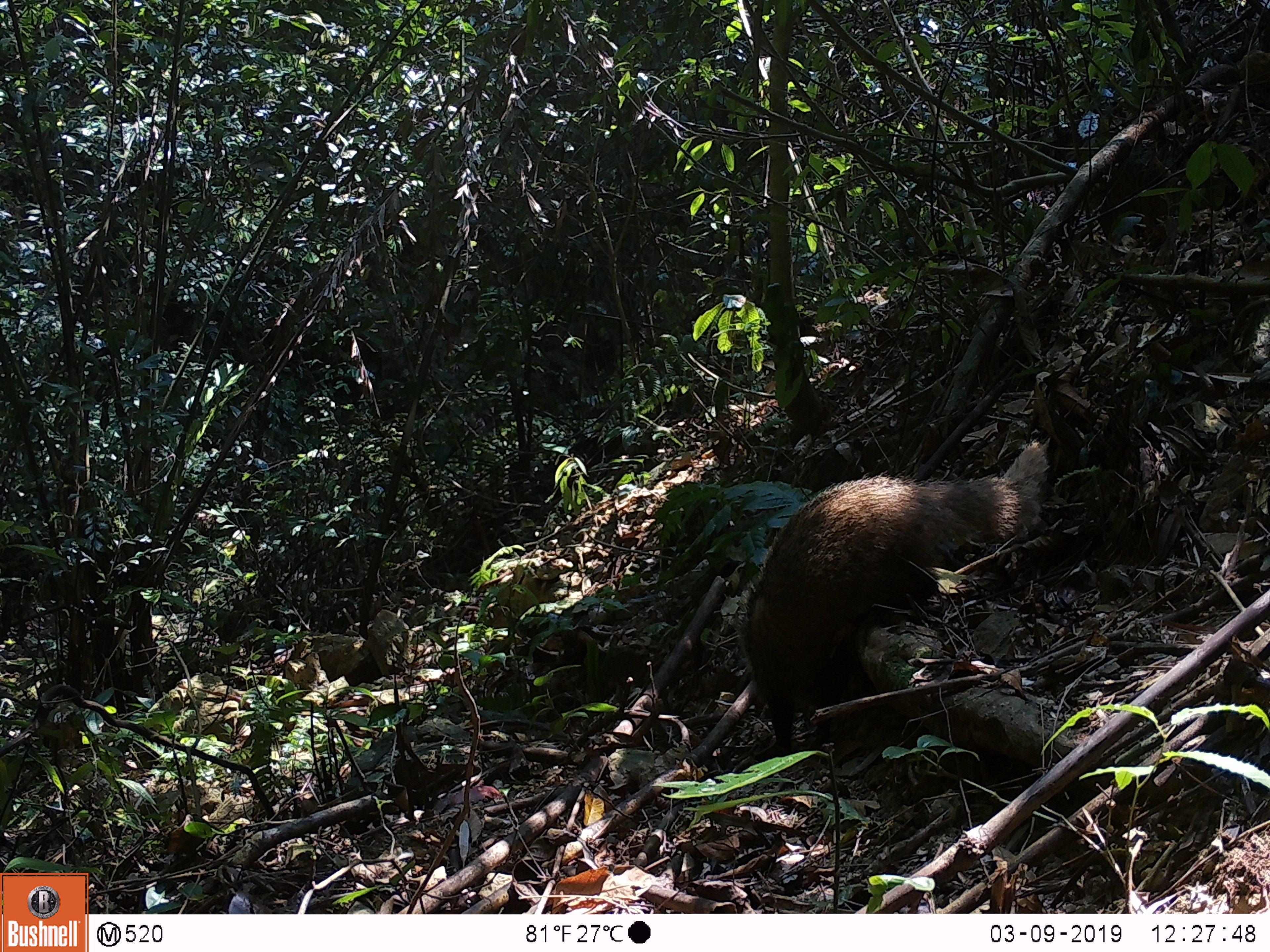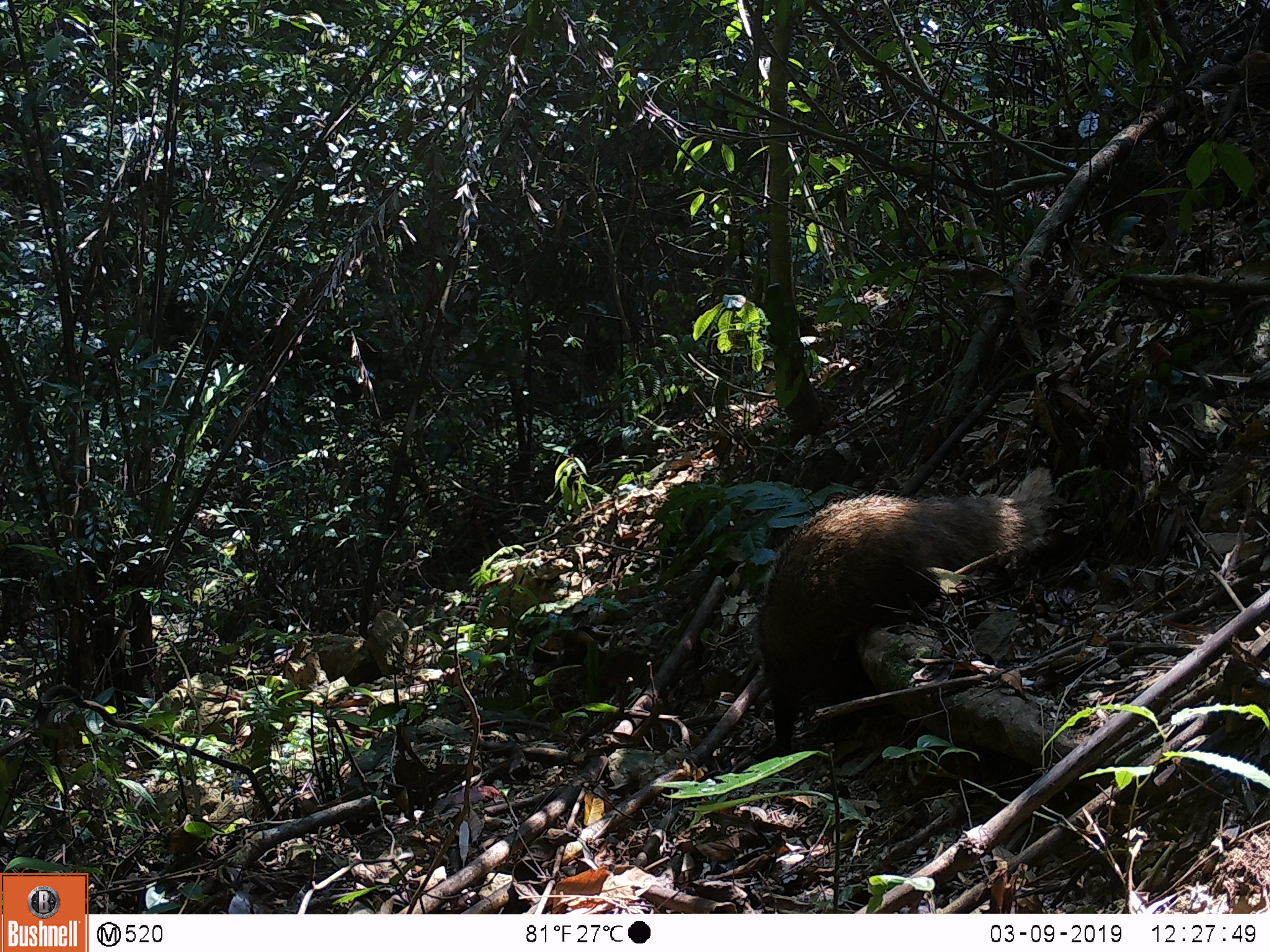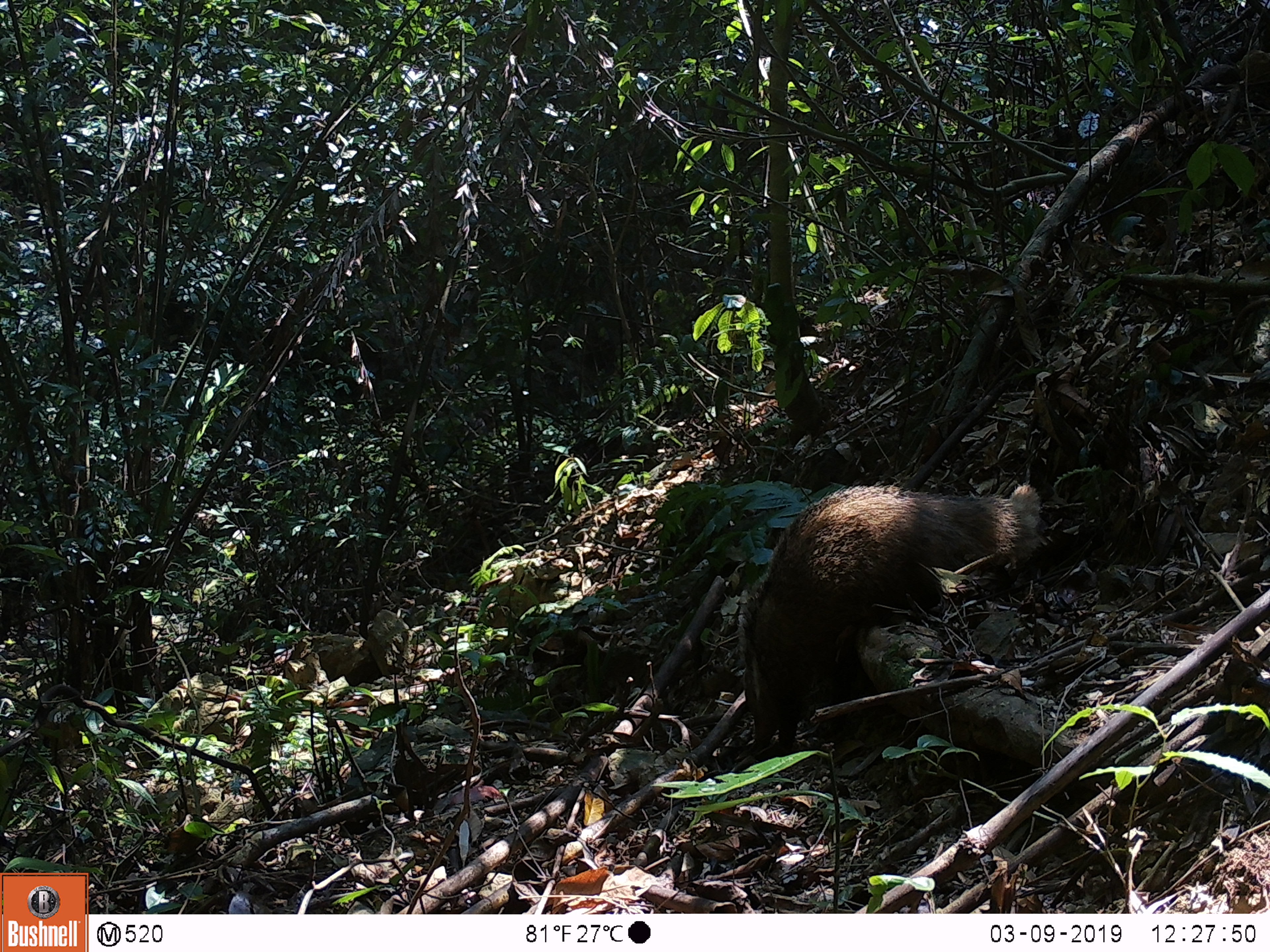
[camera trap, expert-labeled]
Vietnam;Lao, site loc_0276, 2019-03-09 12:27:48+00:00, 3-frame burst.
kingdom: Animalia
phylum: Chordata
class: Mammalia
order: Carnivora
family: Herpestidae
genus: Urva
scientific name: Urva urva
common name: crab-eating mongoose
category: crab eating mongoose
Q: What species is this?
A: Crab eating mongoose (crab-eating mongoose) (Urva urva).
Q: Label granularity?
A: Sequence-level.